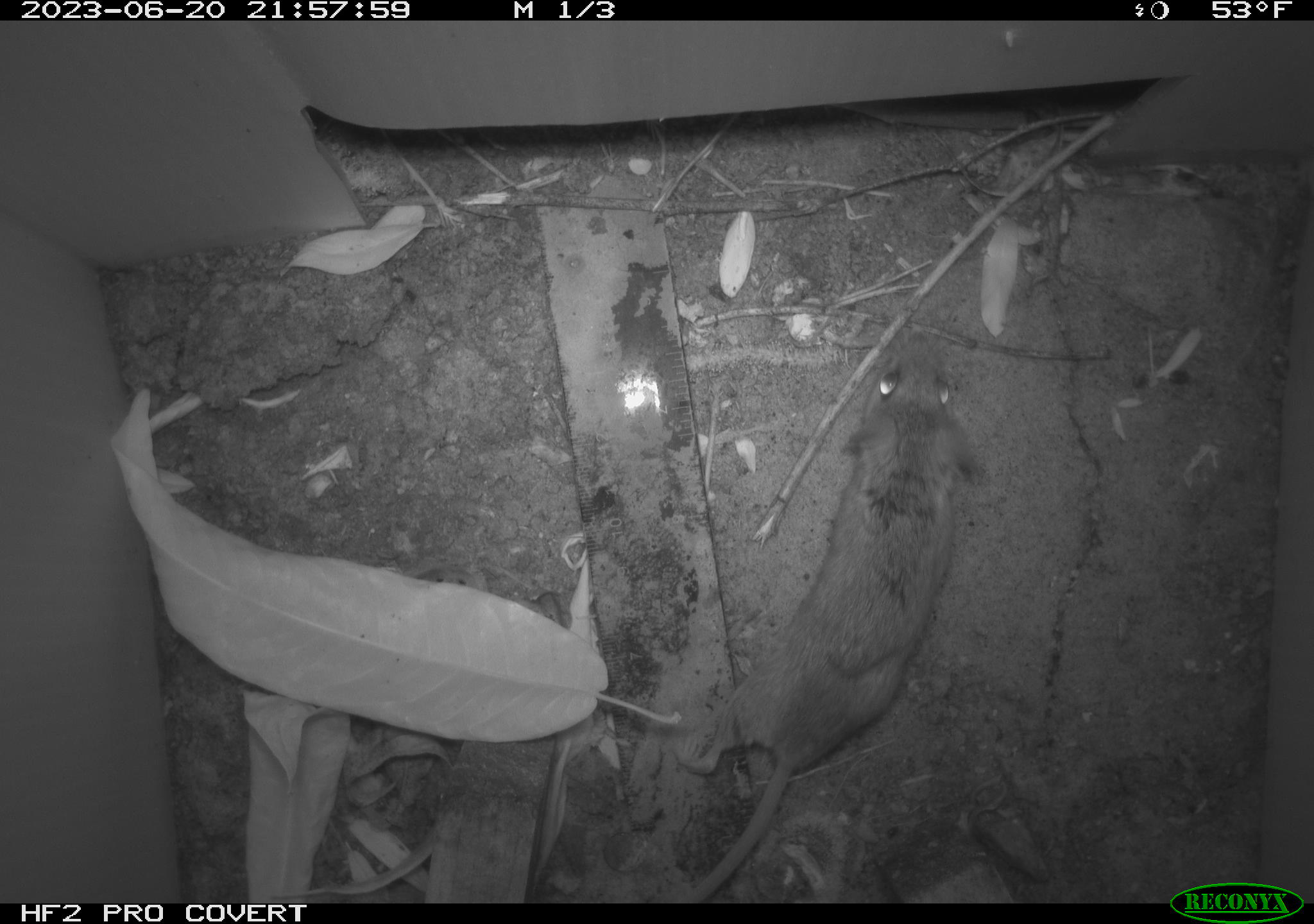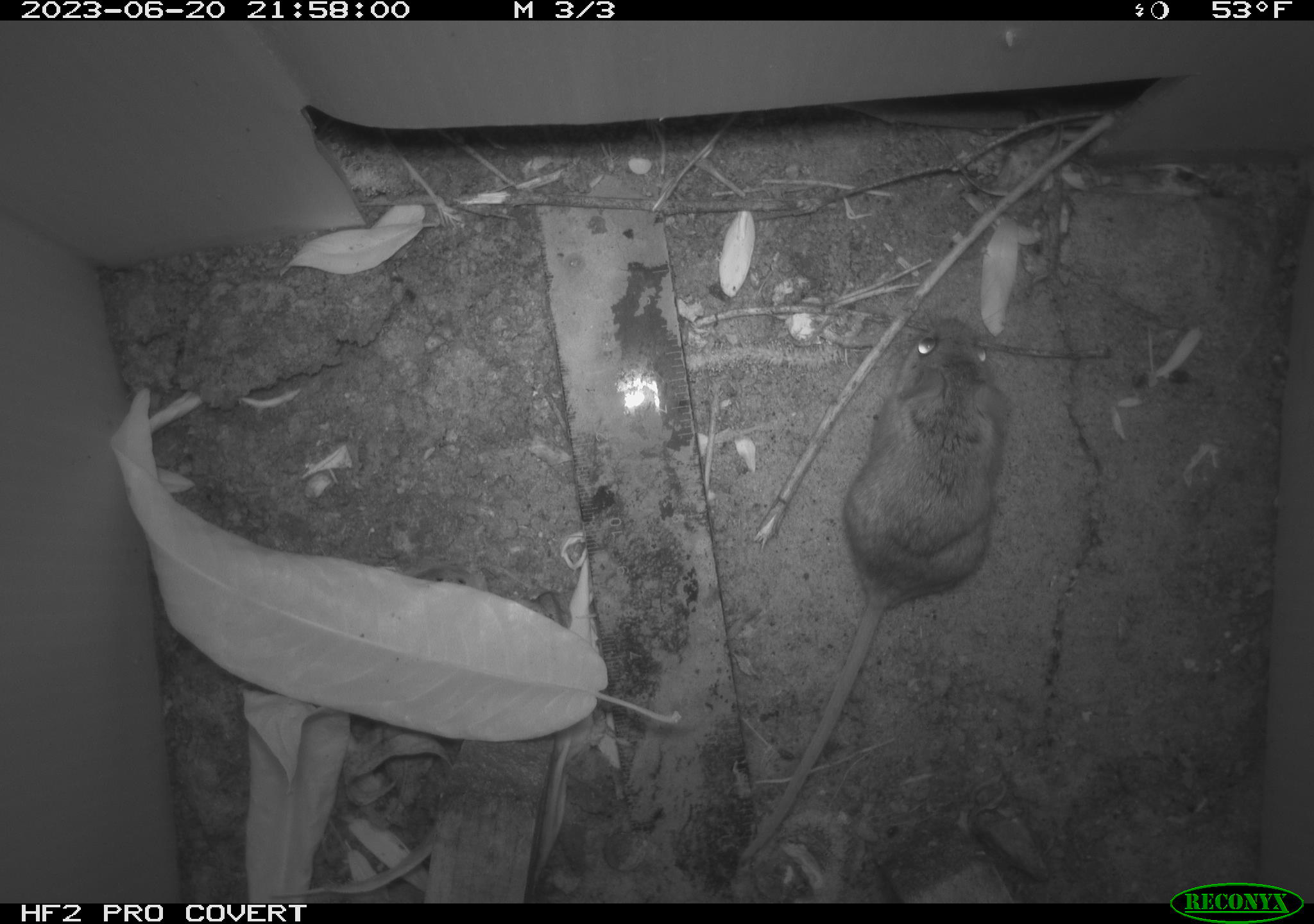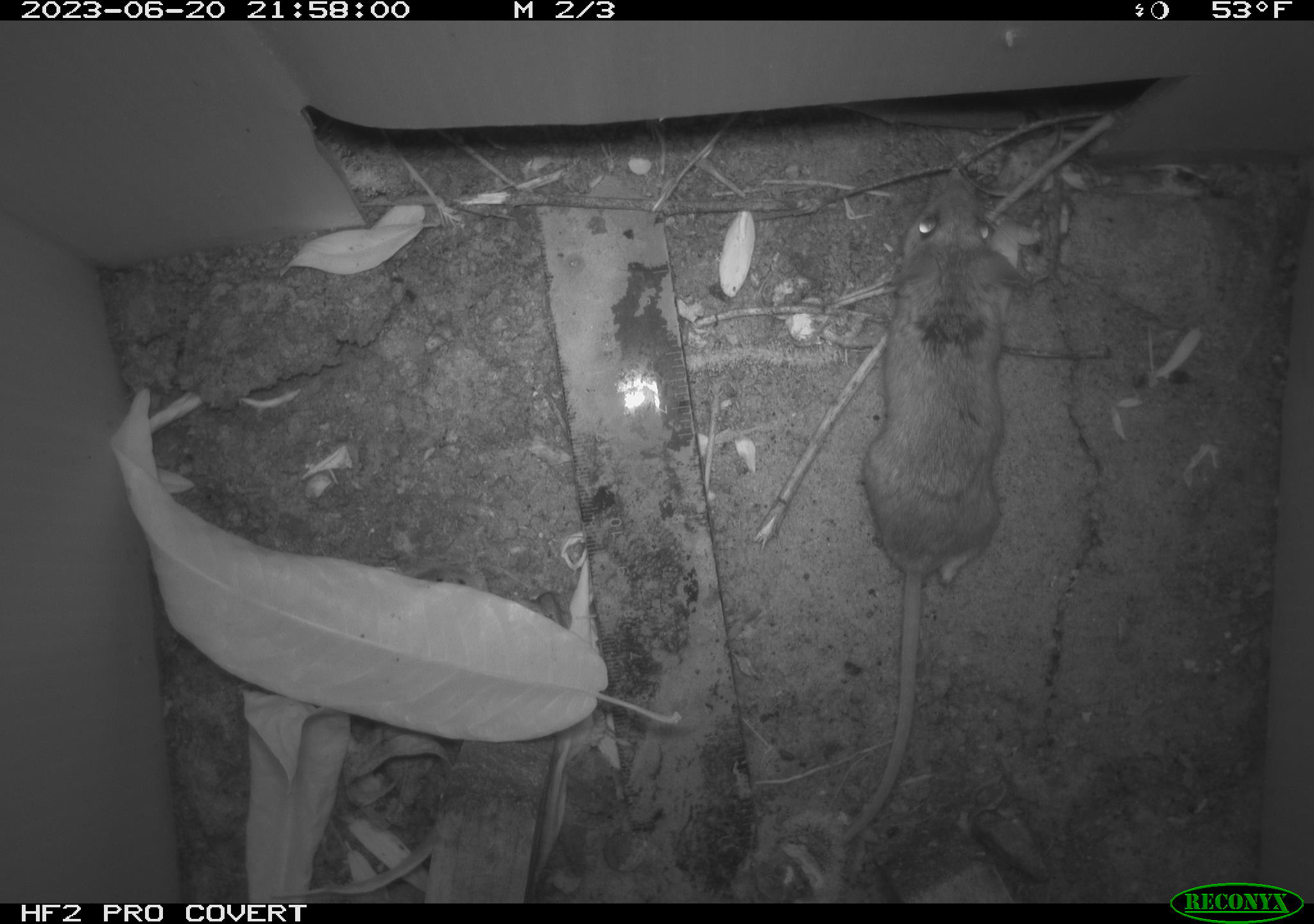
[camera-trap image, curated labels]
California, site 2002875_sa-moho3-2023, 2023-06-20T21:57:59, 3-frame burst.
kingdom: Animalia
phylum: Chordata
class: Mammalia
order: Rodentia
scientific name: Rodentia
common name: mouse species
Mouse species (Rodentia).